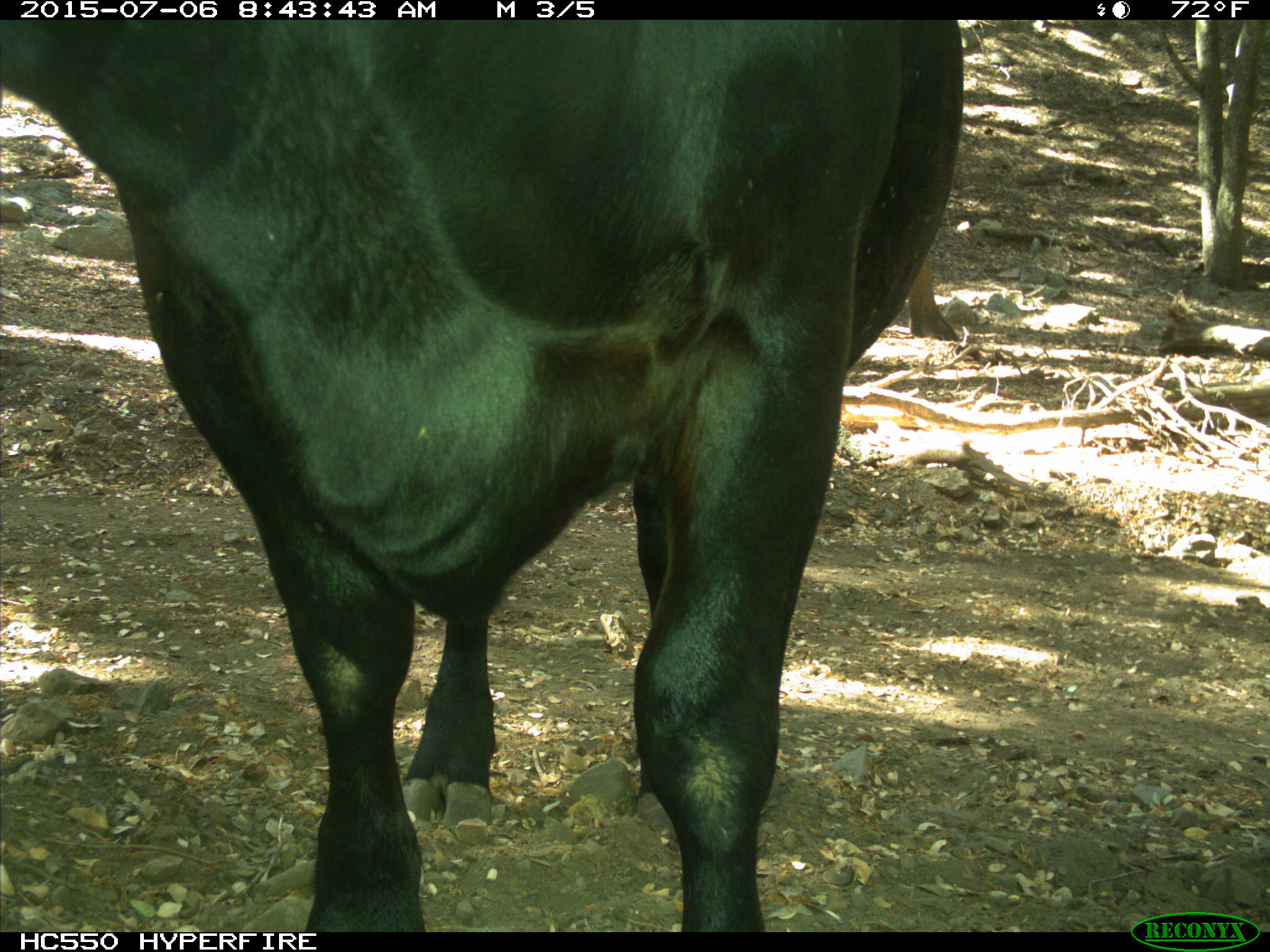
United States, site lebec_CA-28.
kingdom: Animalia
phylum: Chordata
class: Mammalia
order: Artiodactyla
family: Bovidae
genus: Bos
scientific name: Bos taurus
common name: domestic cow